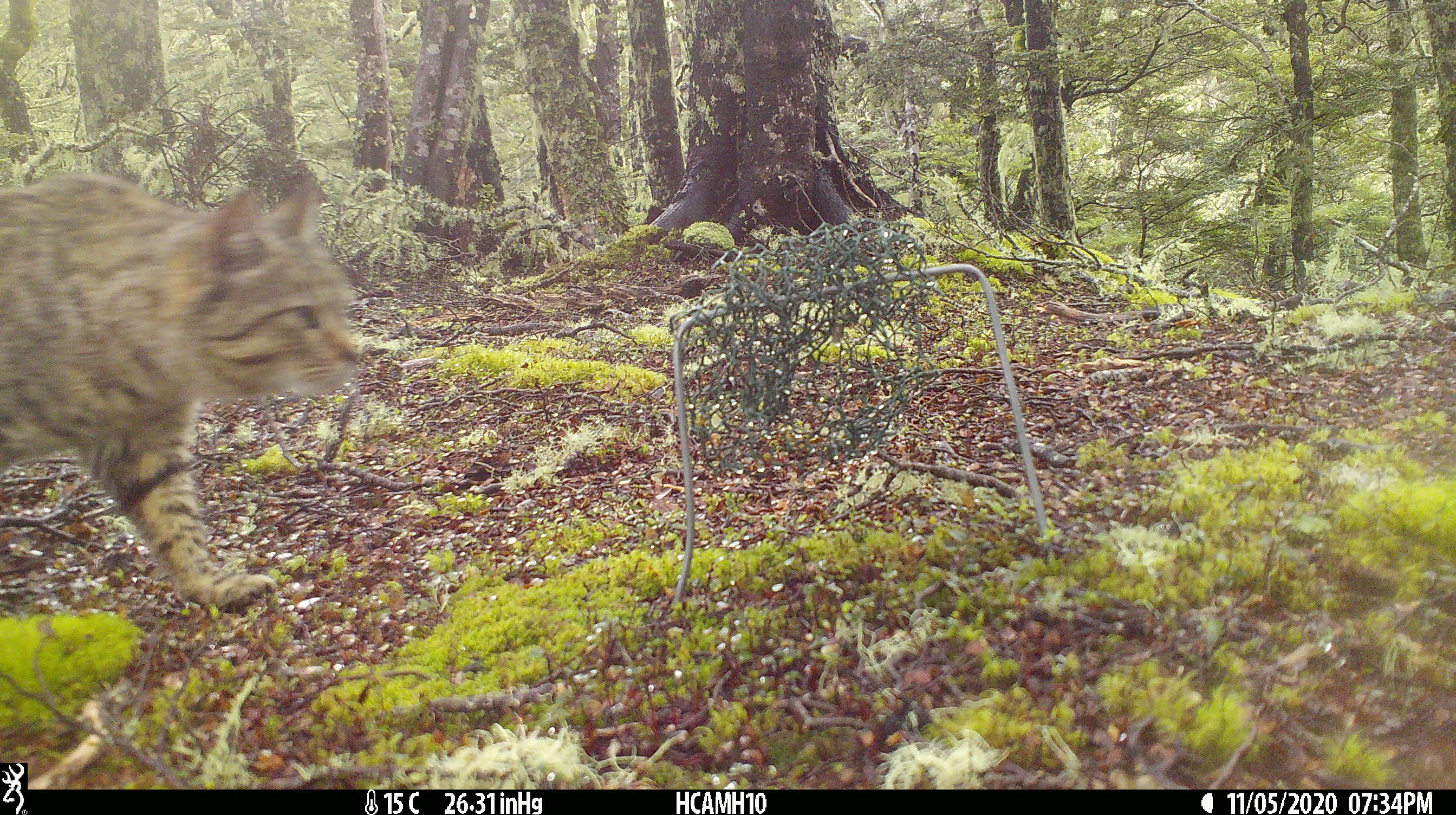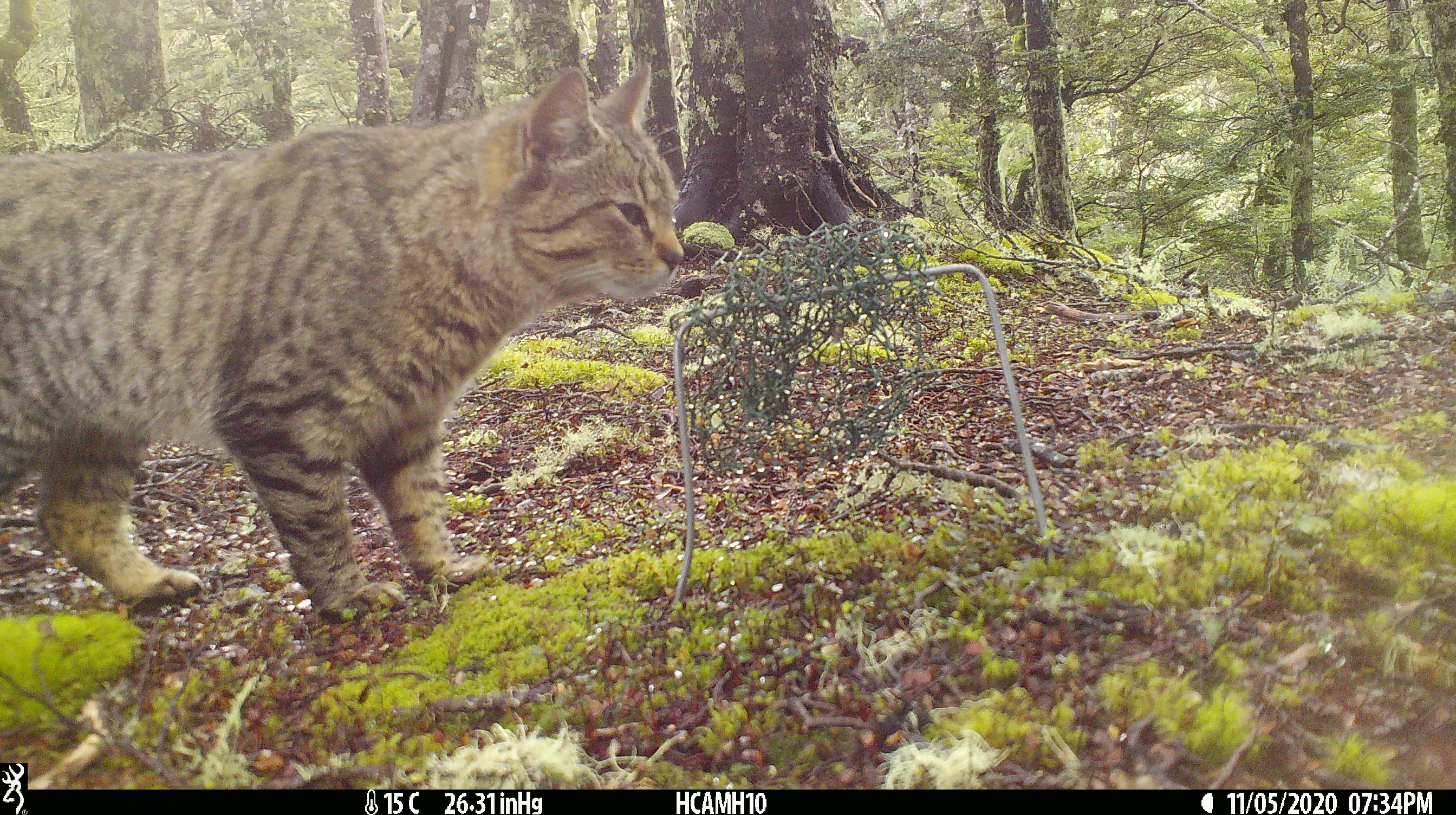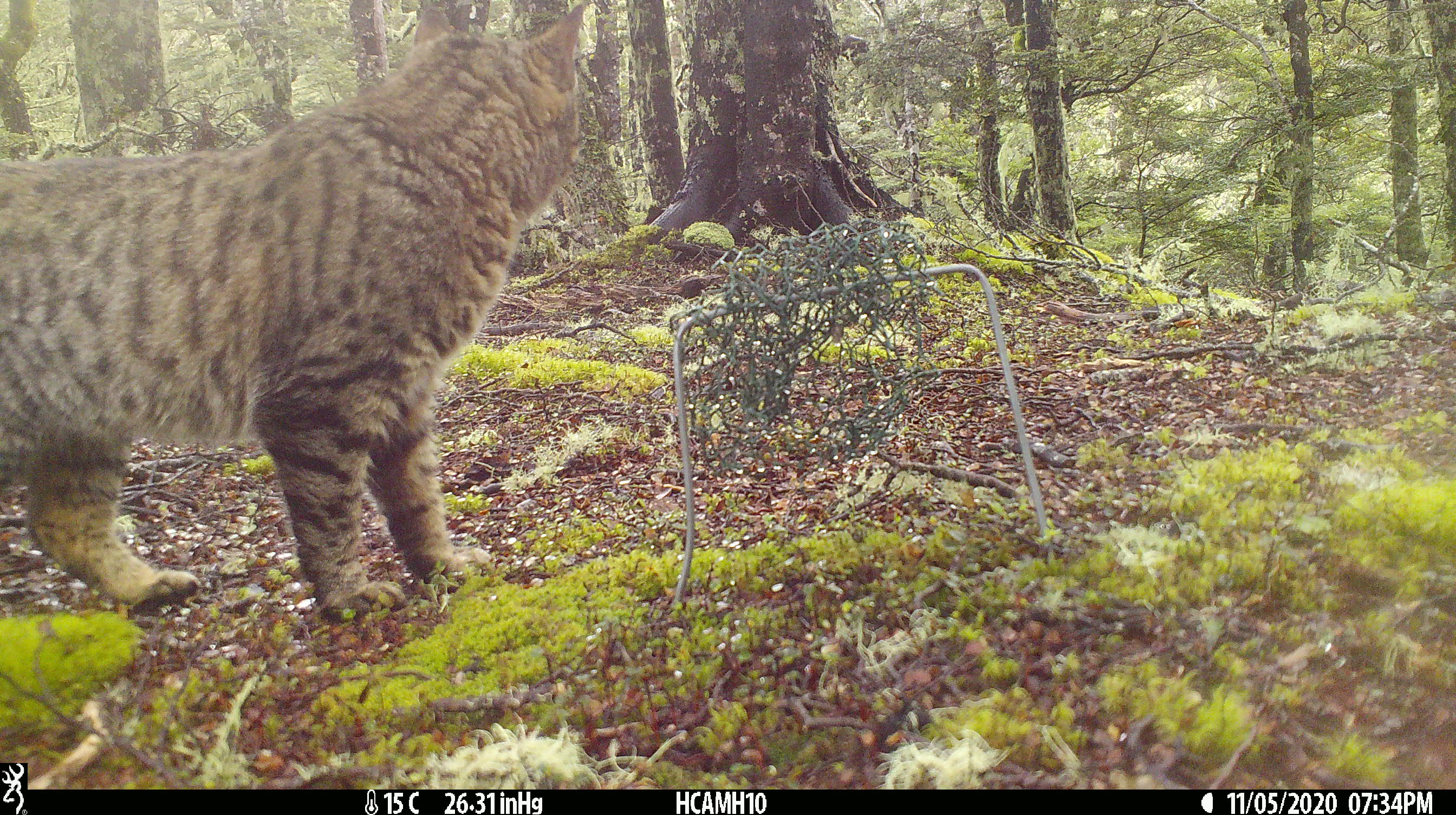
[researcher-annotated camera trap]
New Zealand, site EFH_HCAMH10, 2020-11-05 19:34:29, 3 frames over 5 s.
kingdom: Animalia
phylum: Chordata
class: Mammalia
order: Carnivora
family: Felidae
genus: Felis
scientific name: Felis catus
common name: domestic cat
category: cat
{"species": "cat (domestic cat) (Felis catus)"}